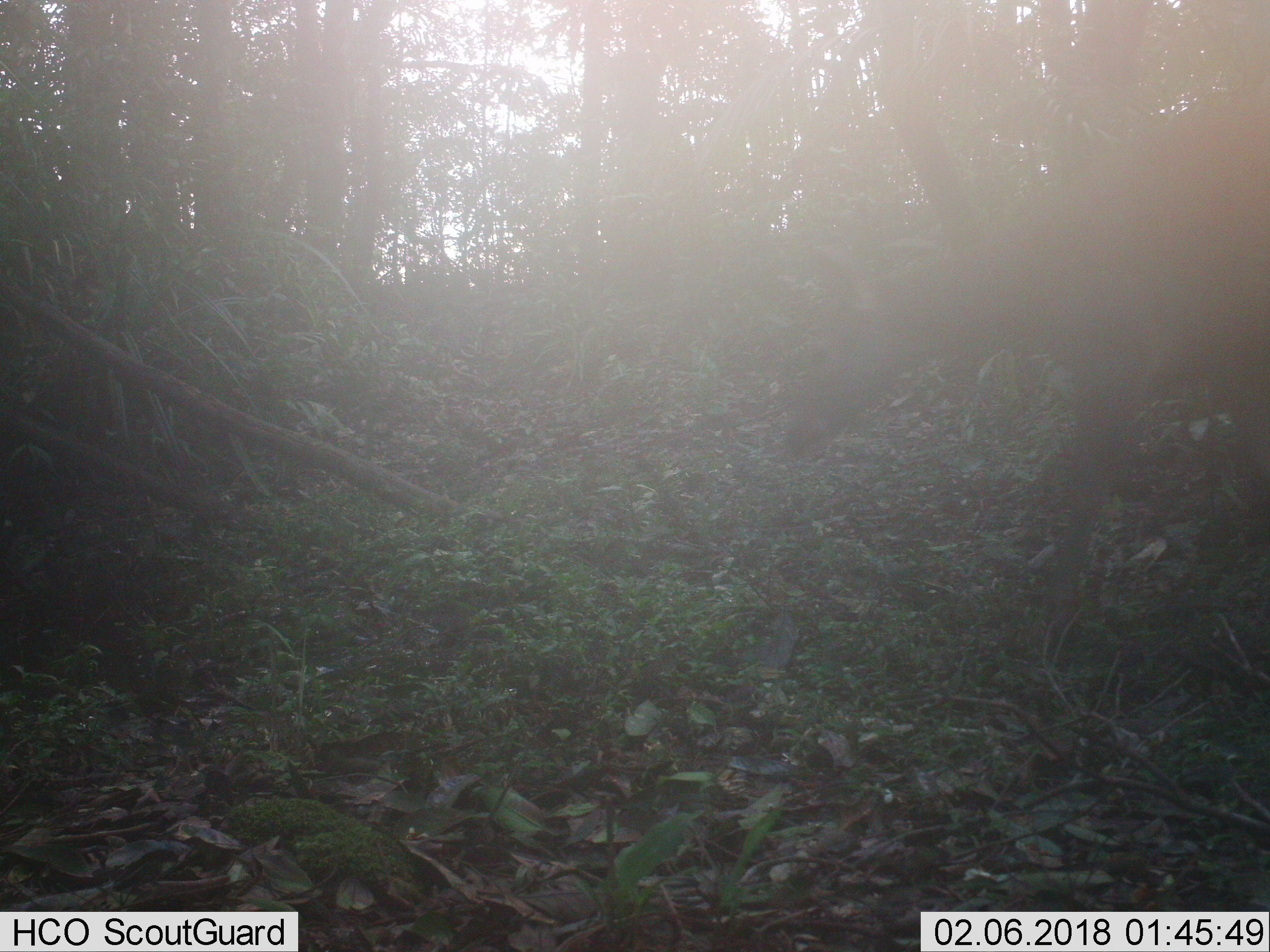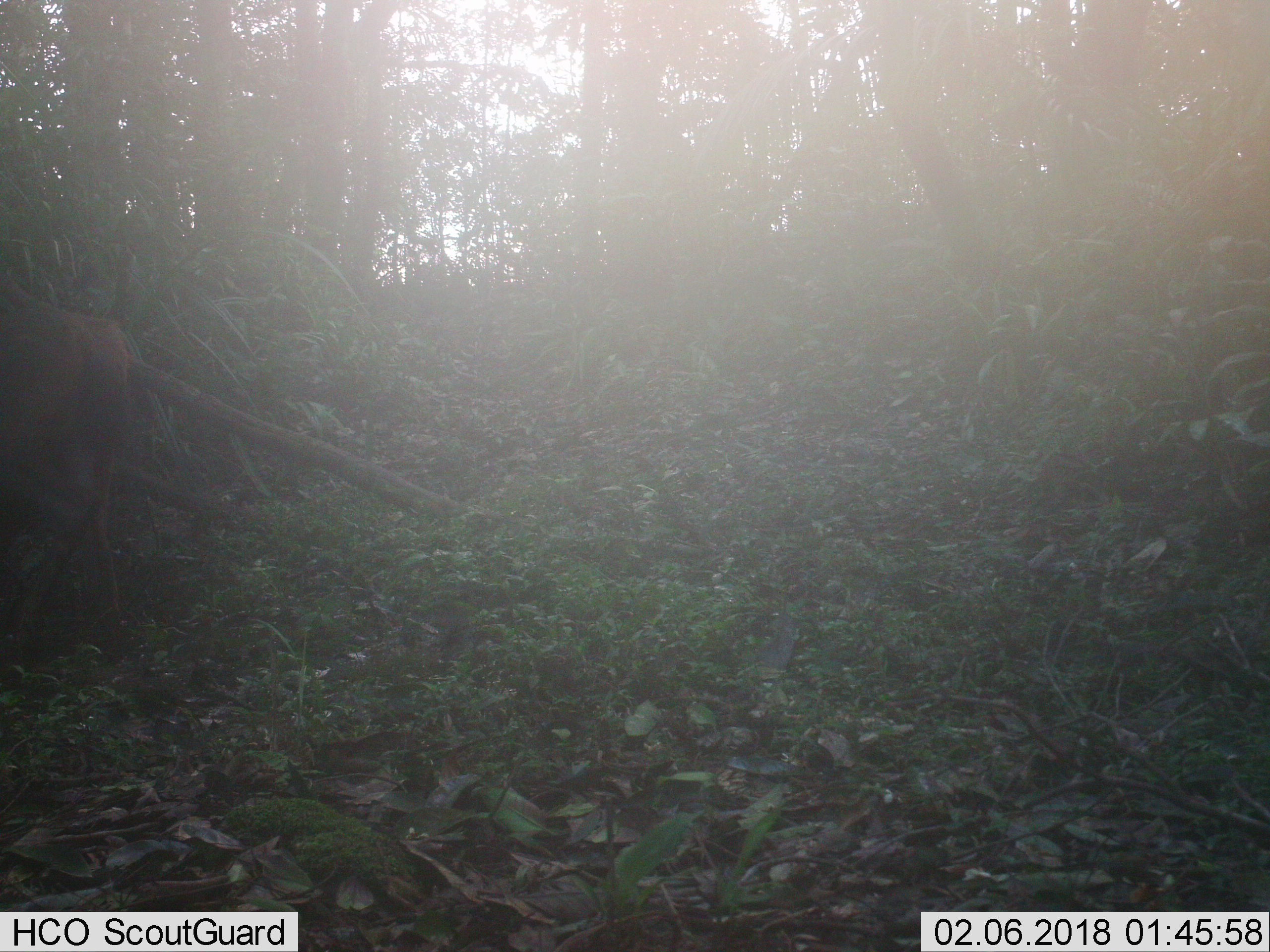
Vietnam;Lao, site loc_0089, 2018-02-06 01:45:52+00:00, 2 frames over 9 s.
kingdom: Animalia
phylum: Chordata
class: Mammalia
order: Artiodactyla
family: Cervidae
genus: Rusa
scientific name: Rusa unicolor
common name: sambar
Sambar (Rusa unicolor). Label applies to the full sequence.